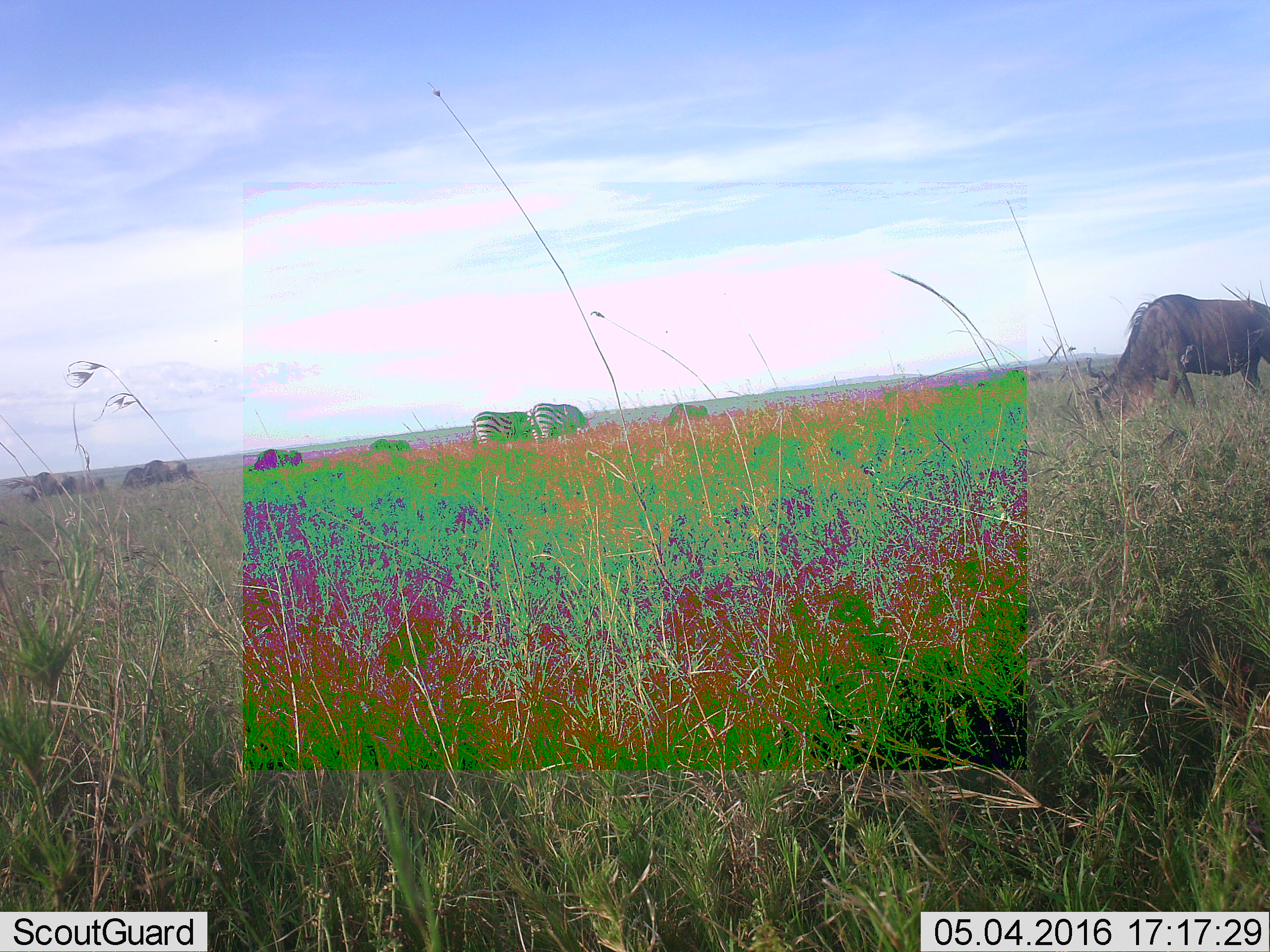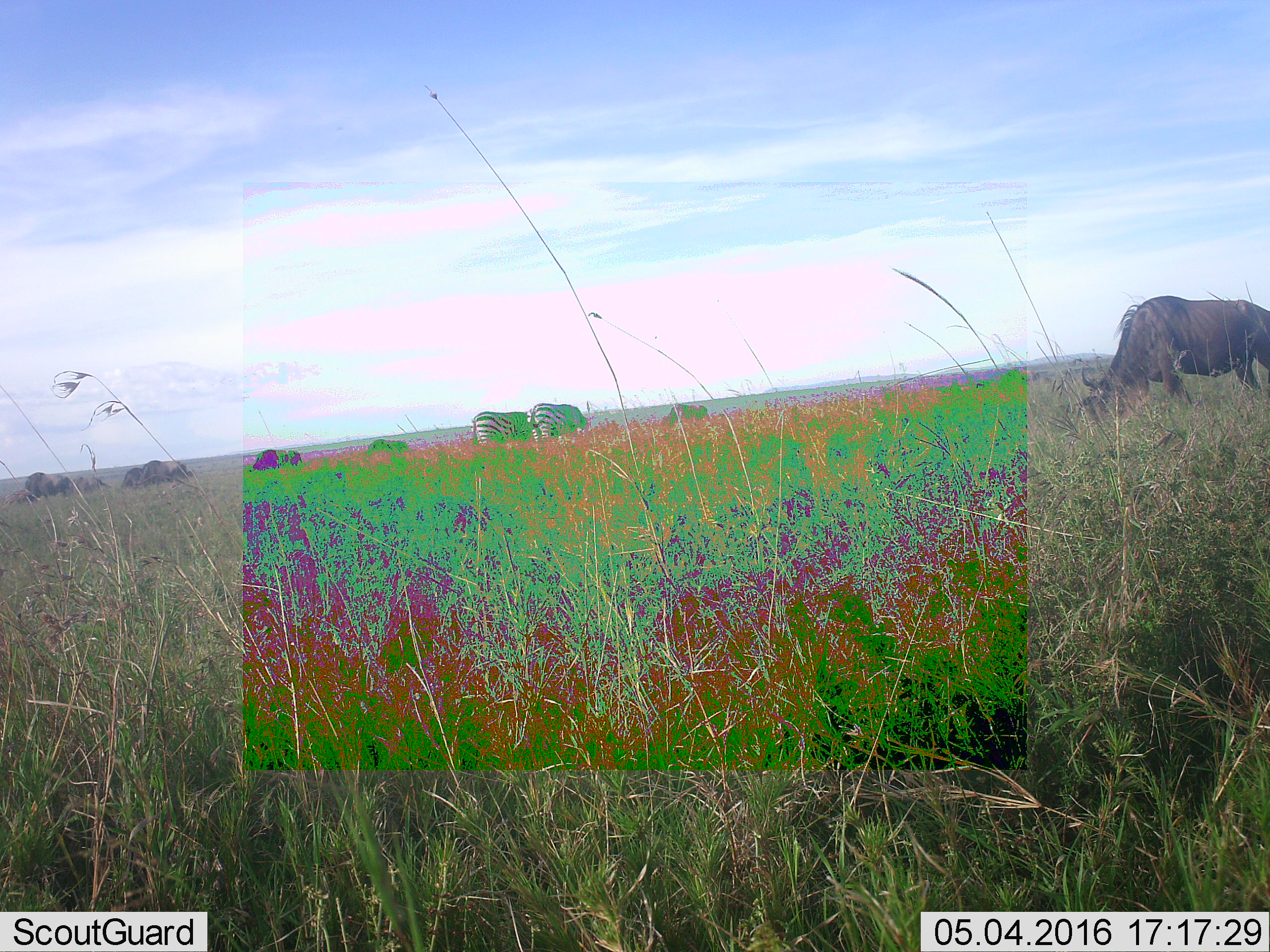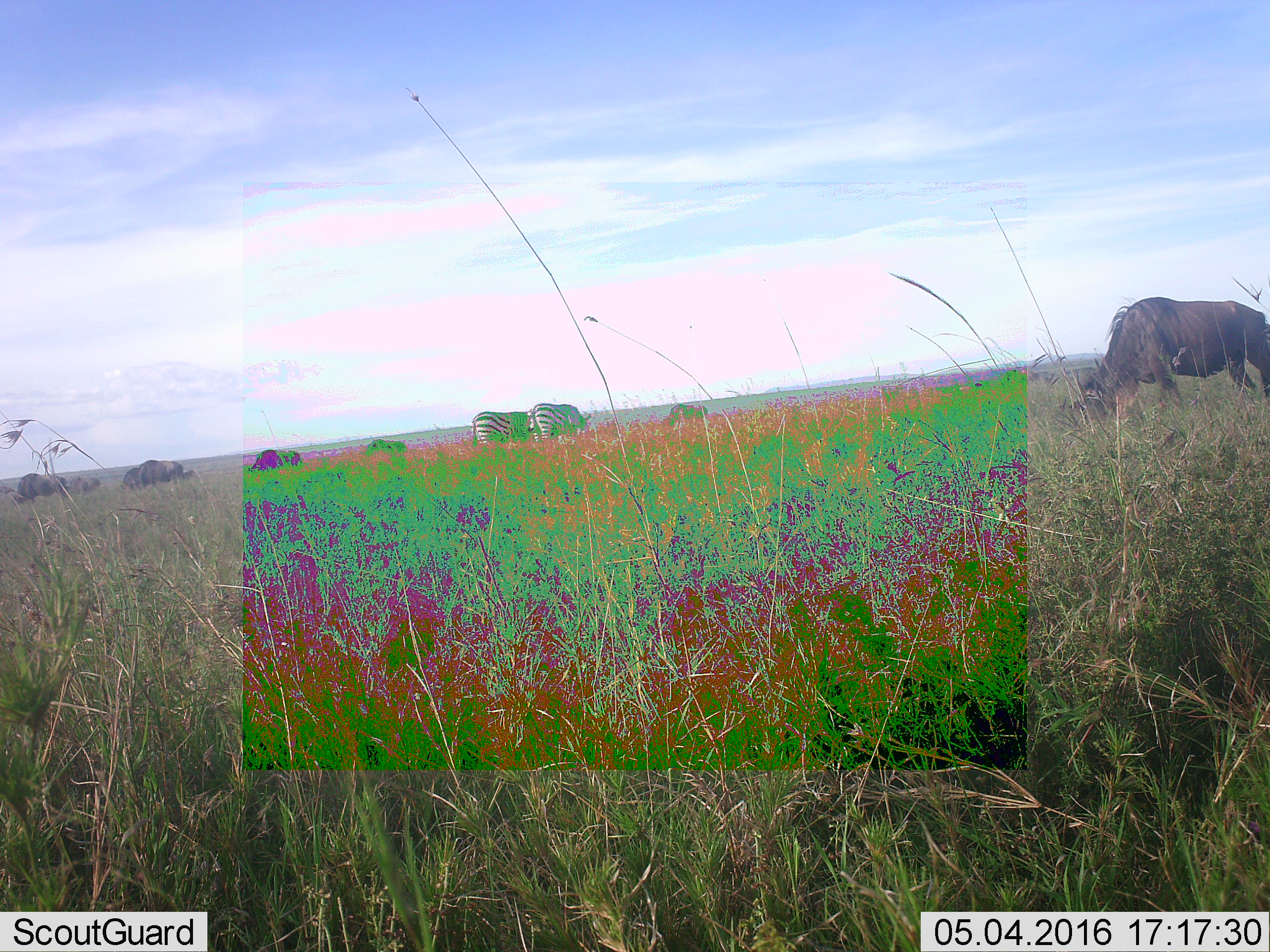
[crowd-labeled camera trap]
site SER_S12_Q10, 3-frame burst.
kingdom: Animalia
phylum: Chordata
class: Mammalia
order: Artiodactyla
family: Bovidae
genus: Connochaetes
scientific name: Connochaetes taurinus taurinus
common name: blue wildebeest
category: wildebeestblue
Wildebeestblue (blue wildebeest) (Connochaetes taurinus taurinus), count 10. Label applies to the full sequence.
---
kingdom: Animalia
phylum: Chordata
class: Mammalia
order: Perissodactyla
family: Equidae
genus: Equus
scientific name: Equus quagga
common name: plains zebra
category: zebraplains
Zebraplains (plains zebra) (Equus quagga), count 2. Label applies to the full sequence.